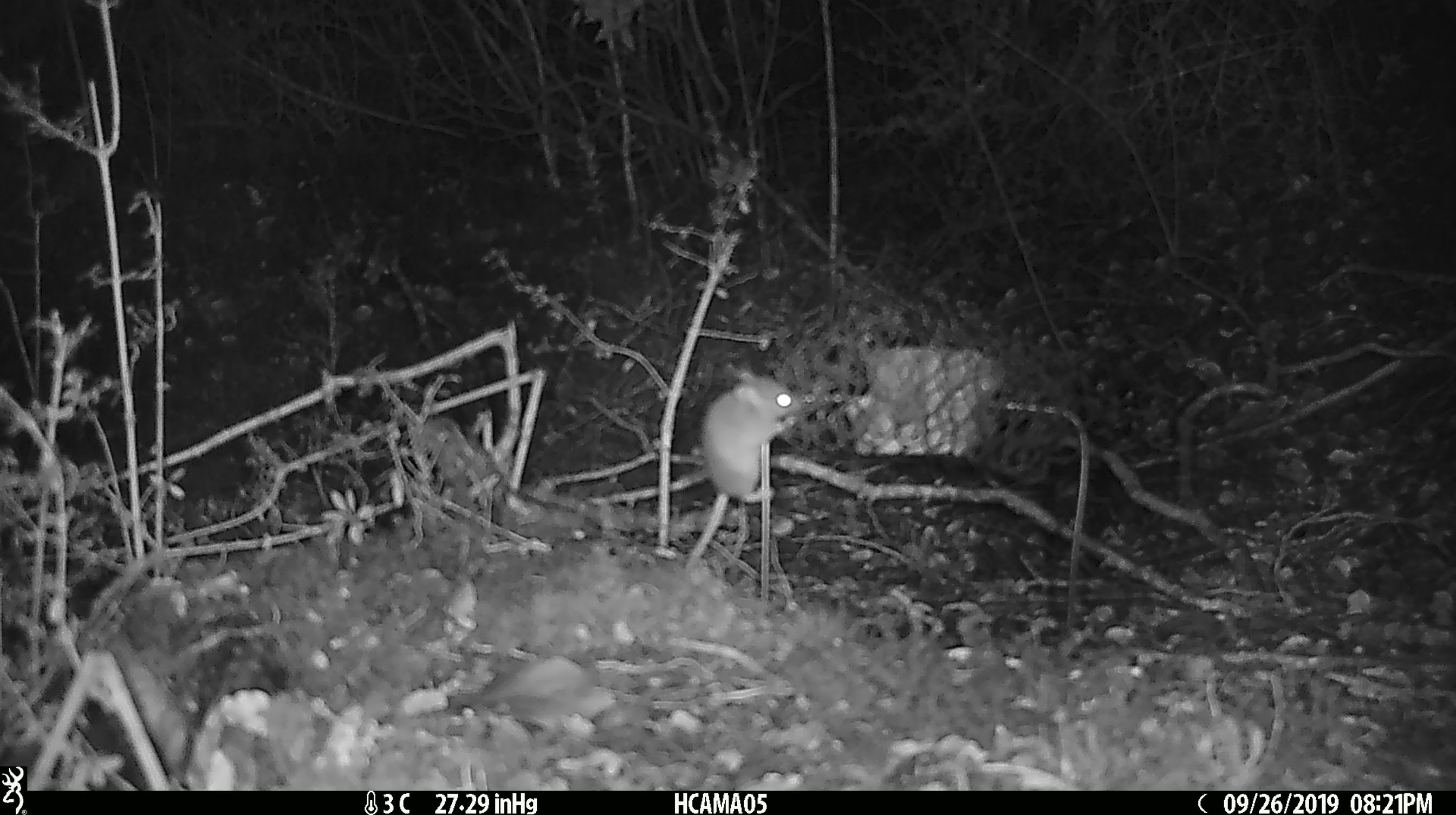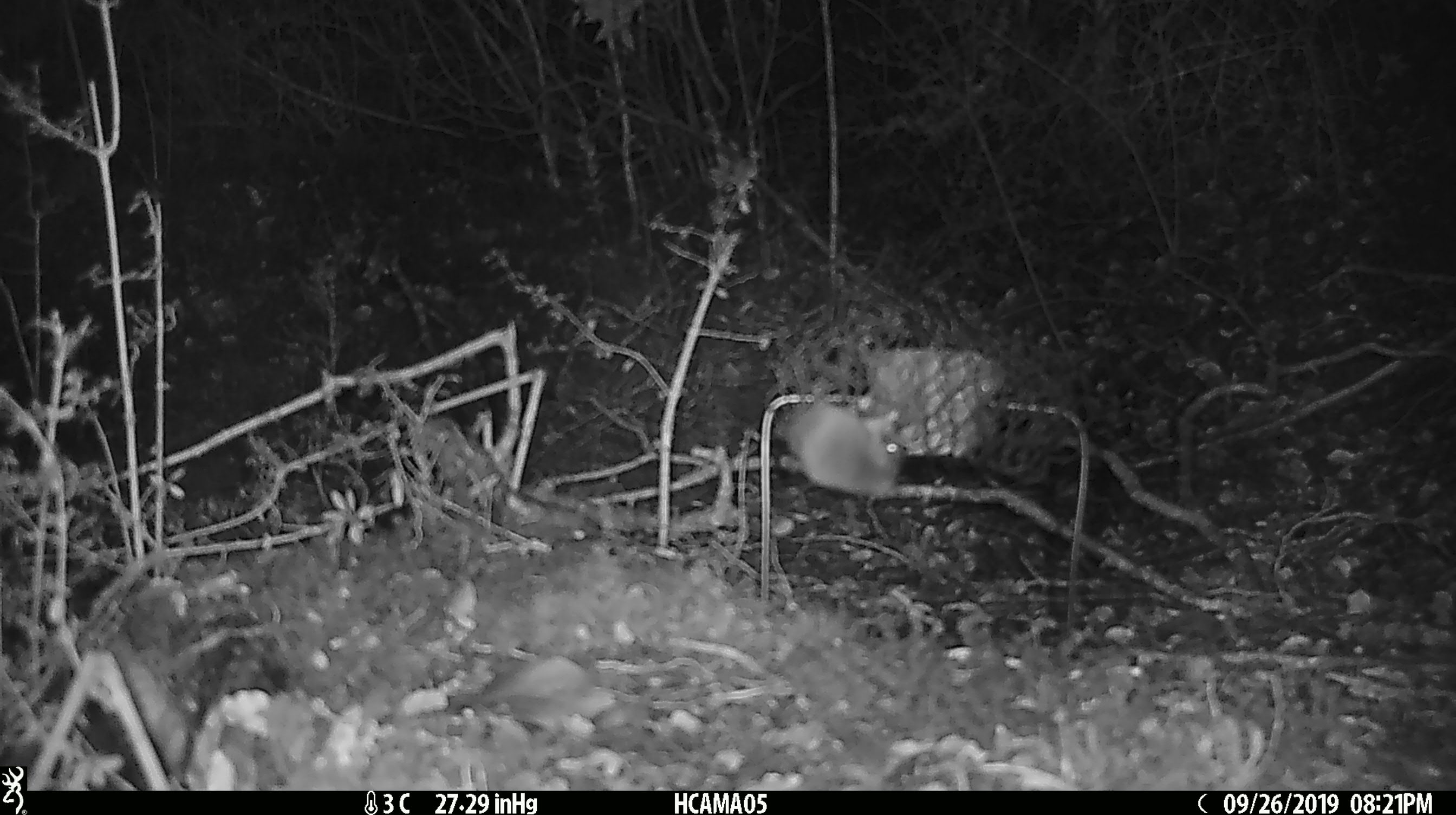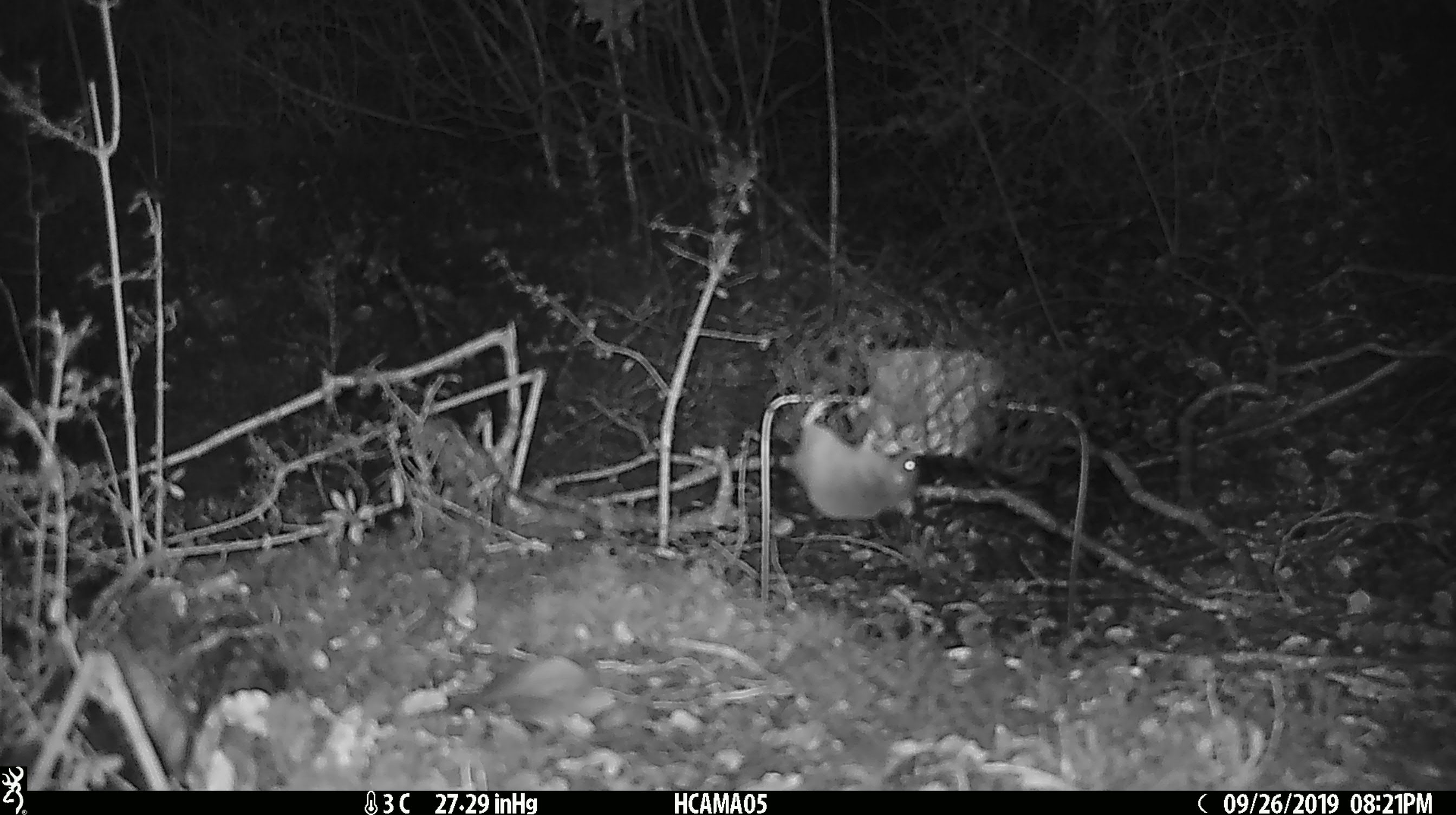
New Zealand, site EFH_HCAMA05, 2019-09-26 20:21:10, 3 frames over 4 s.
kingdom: Animalia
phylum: Chordata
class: Mammalia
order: Rodentia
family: Muridae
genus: Mus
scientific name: Mus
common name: mouse